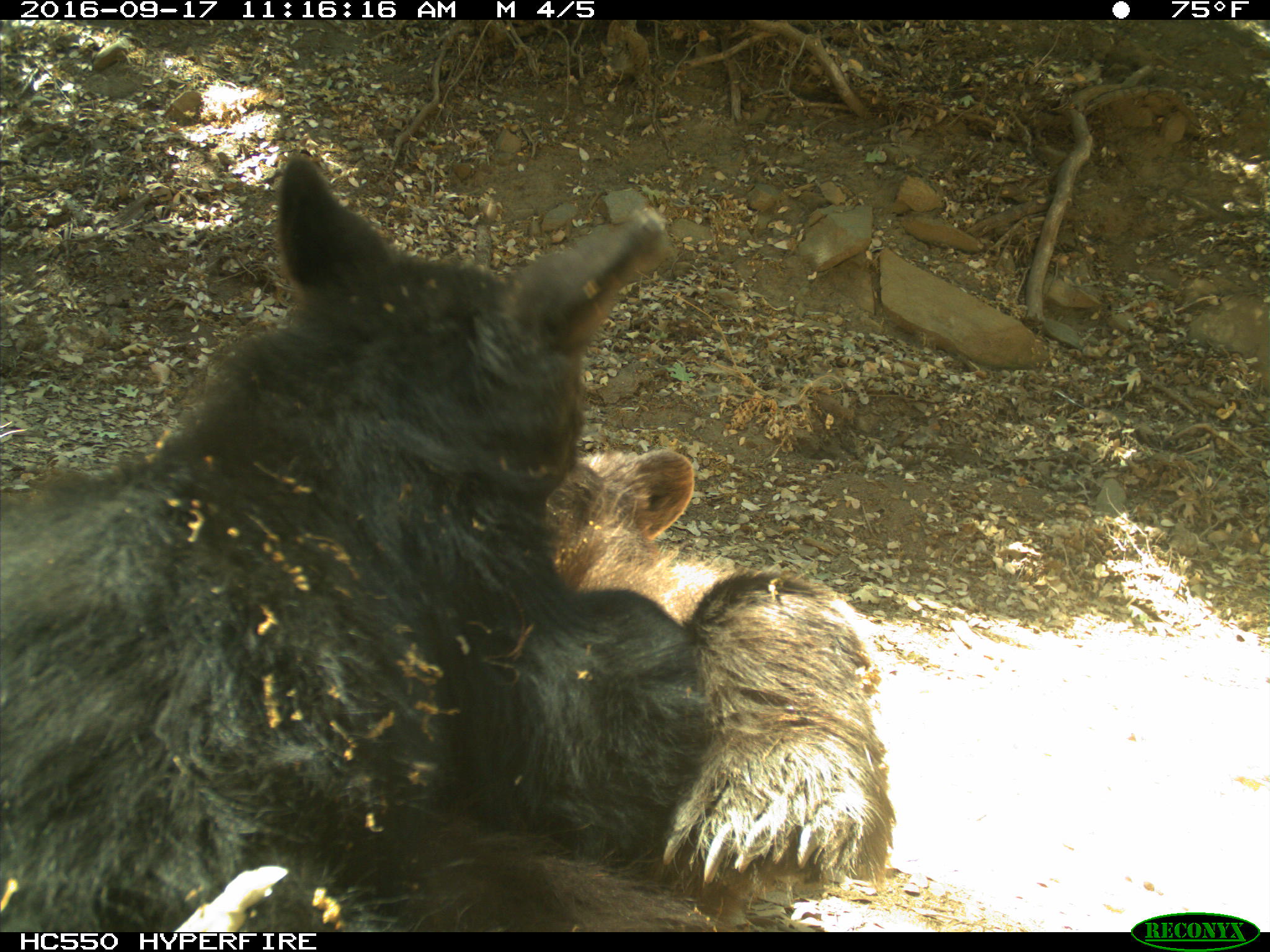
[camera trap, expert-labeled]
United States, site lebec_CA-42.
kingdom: Animalia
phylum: Chordata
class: Mammalia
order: Carnivora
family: Ursidae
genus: Ursus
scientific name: Ursus americanus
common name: american black bear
Ursus americanus (american black bear).